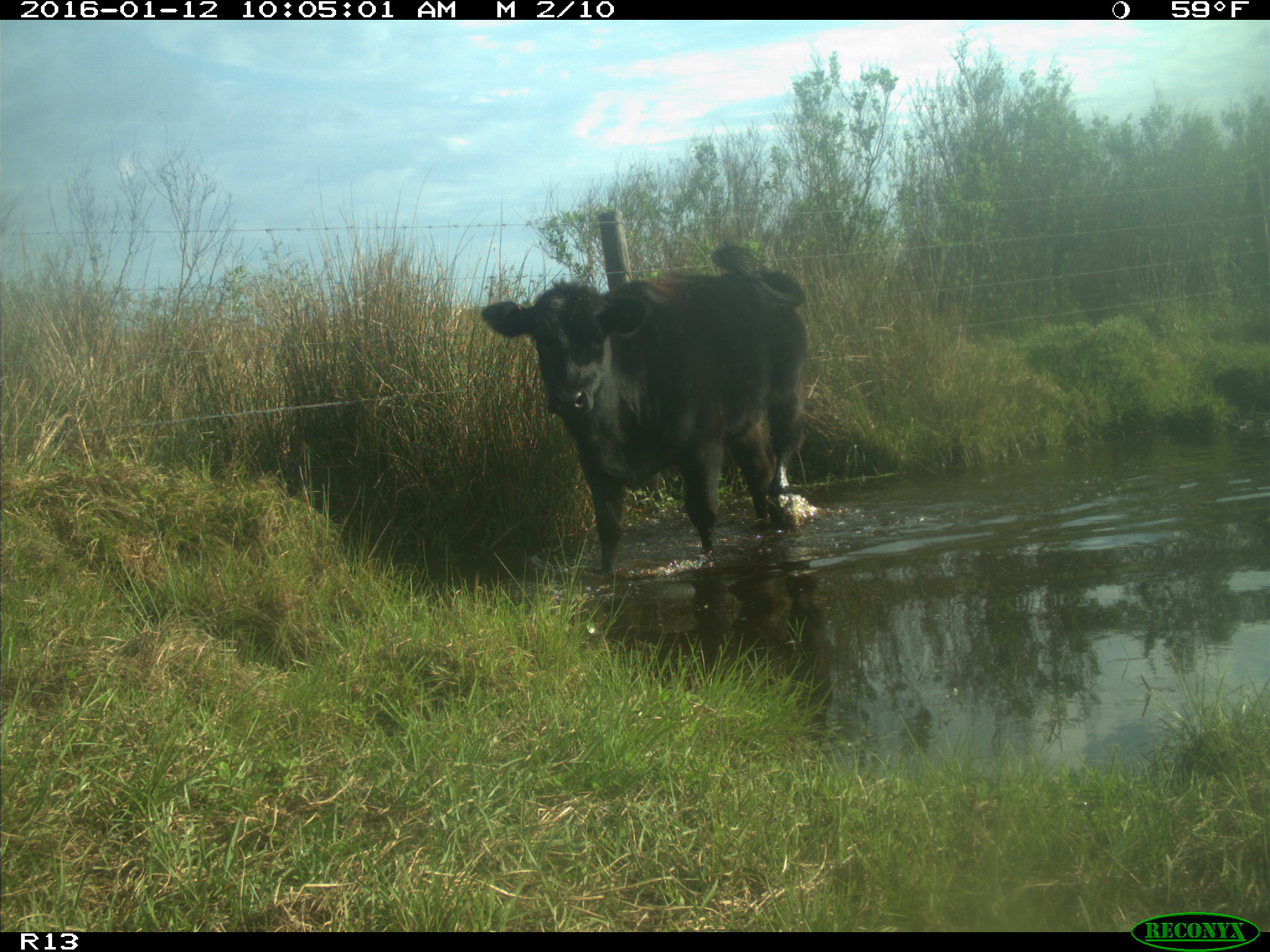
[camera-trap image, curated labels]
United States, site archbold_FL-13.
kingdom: Animalia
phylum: Chordata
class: Mammalia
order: Artiodactyla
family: Bovidae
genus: Bos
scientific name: Bos taurus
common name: domestic cow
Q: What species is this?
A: Bos taurus (domestic cow).